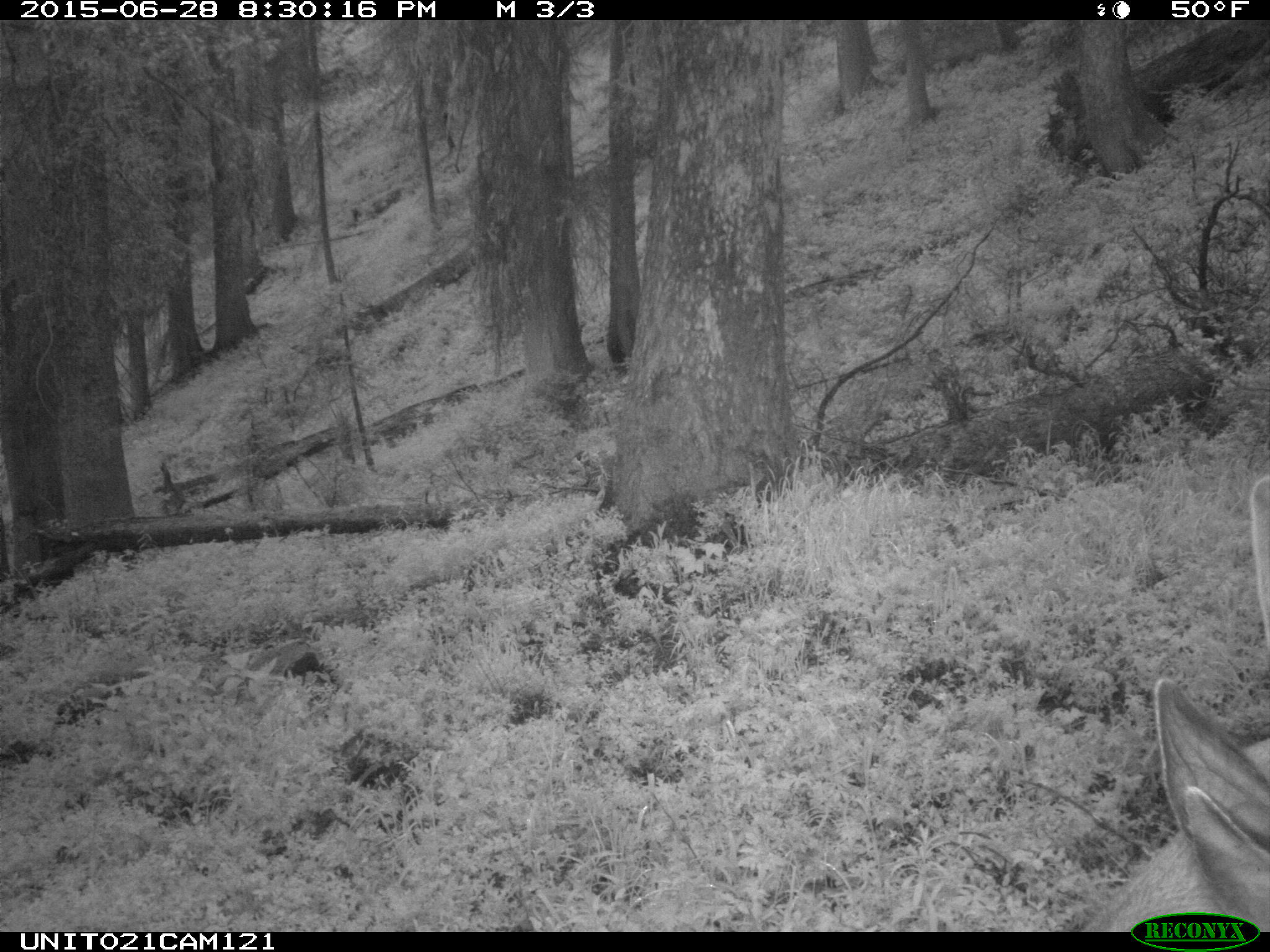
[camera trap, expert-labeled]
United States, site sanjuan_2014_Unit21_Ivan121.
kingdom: Animalia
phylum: Chordata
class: Mammalia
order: Artiodactyla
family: Cervidae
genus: Odocoileus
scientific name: Odocoileus hemionus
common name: mule deer